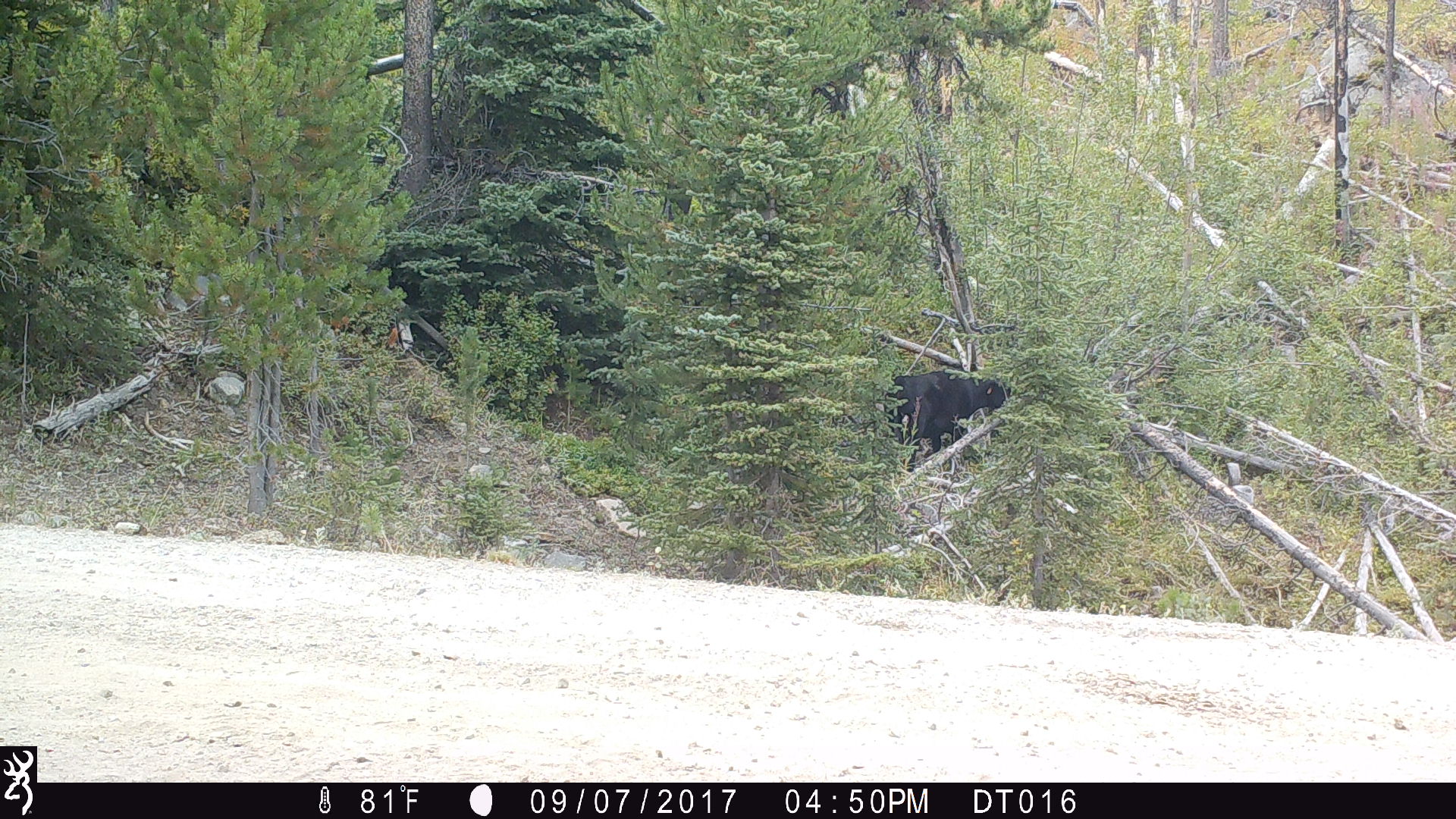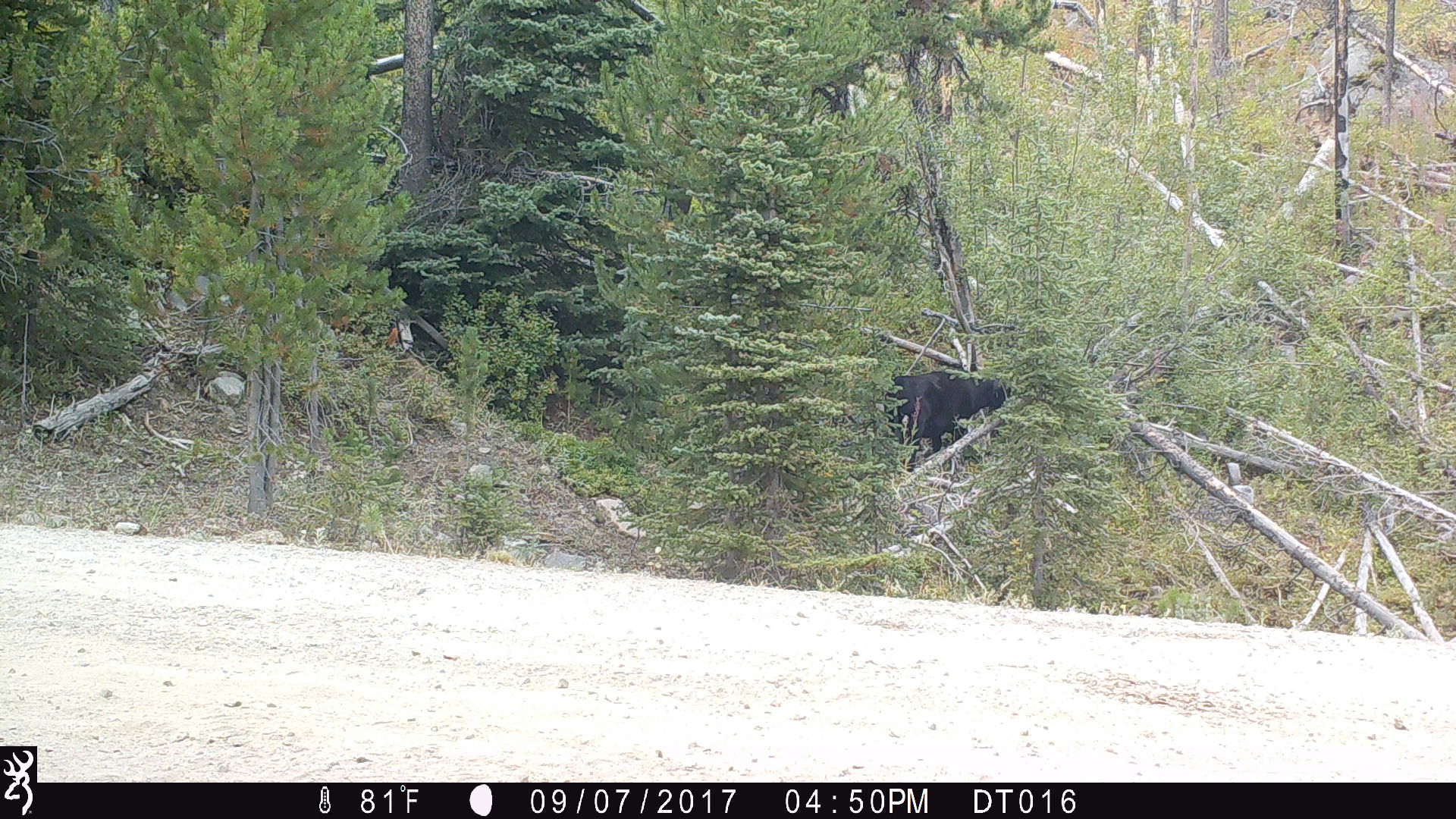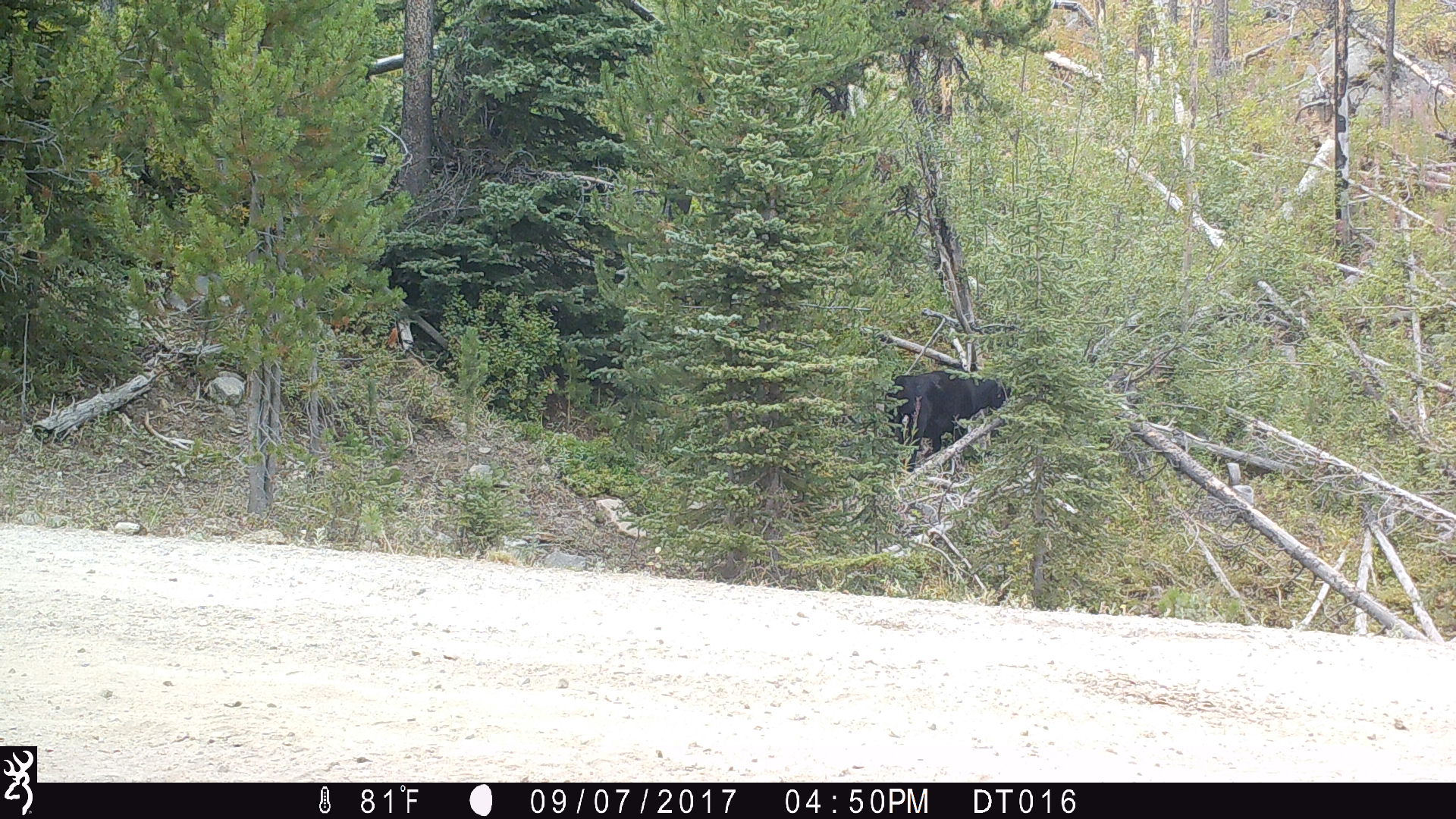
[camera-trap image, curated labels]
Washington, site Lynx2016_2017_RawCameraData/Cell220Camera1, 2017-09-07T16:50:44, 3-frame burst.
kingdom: Animalia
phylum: Chordata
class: Mammalia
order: Artiodactyla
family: Bovidae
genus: Bos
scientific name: Bos taurus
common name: domestic cattle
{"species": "domestic cattle (Bos taurus)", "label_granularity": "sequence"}